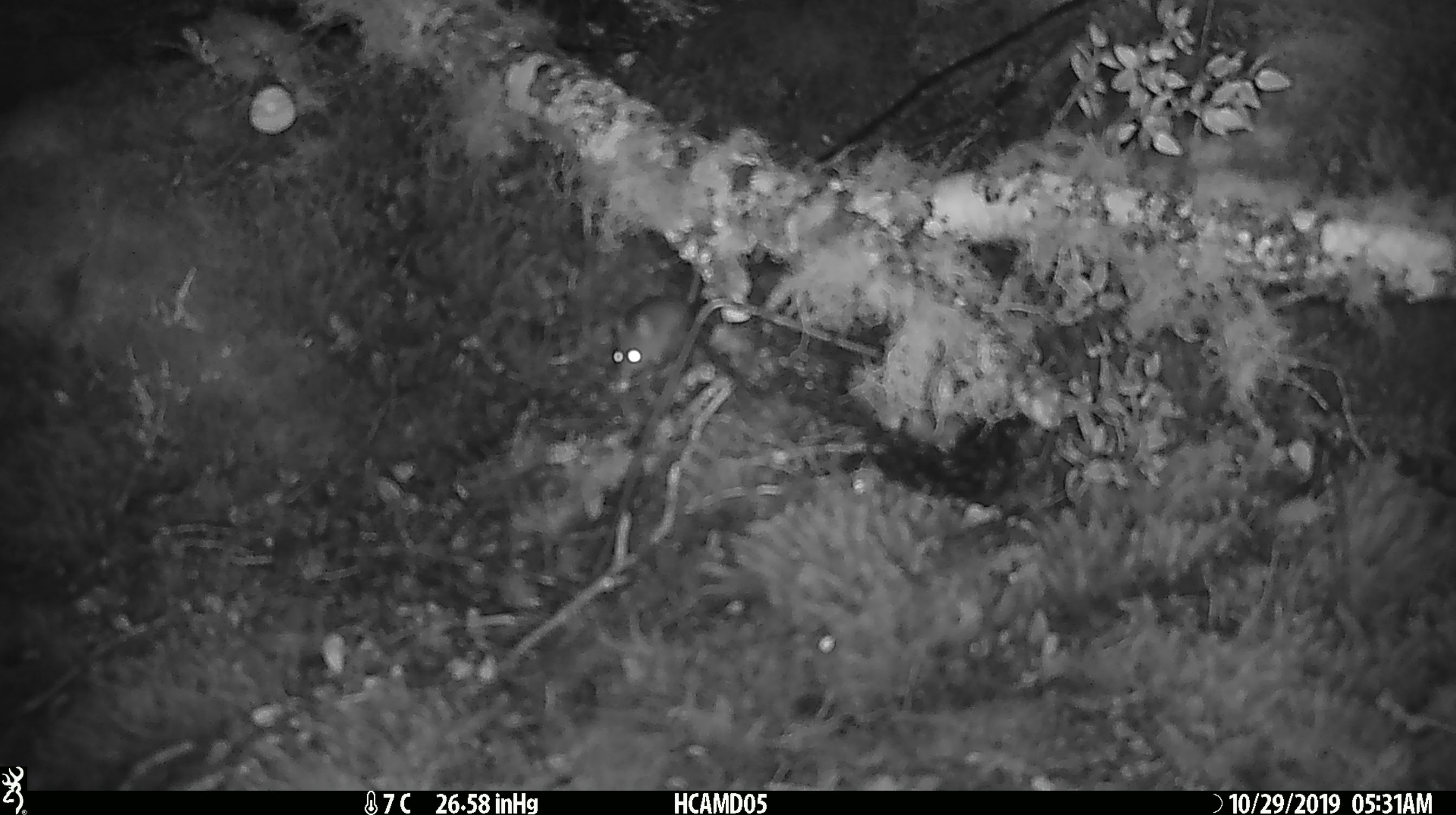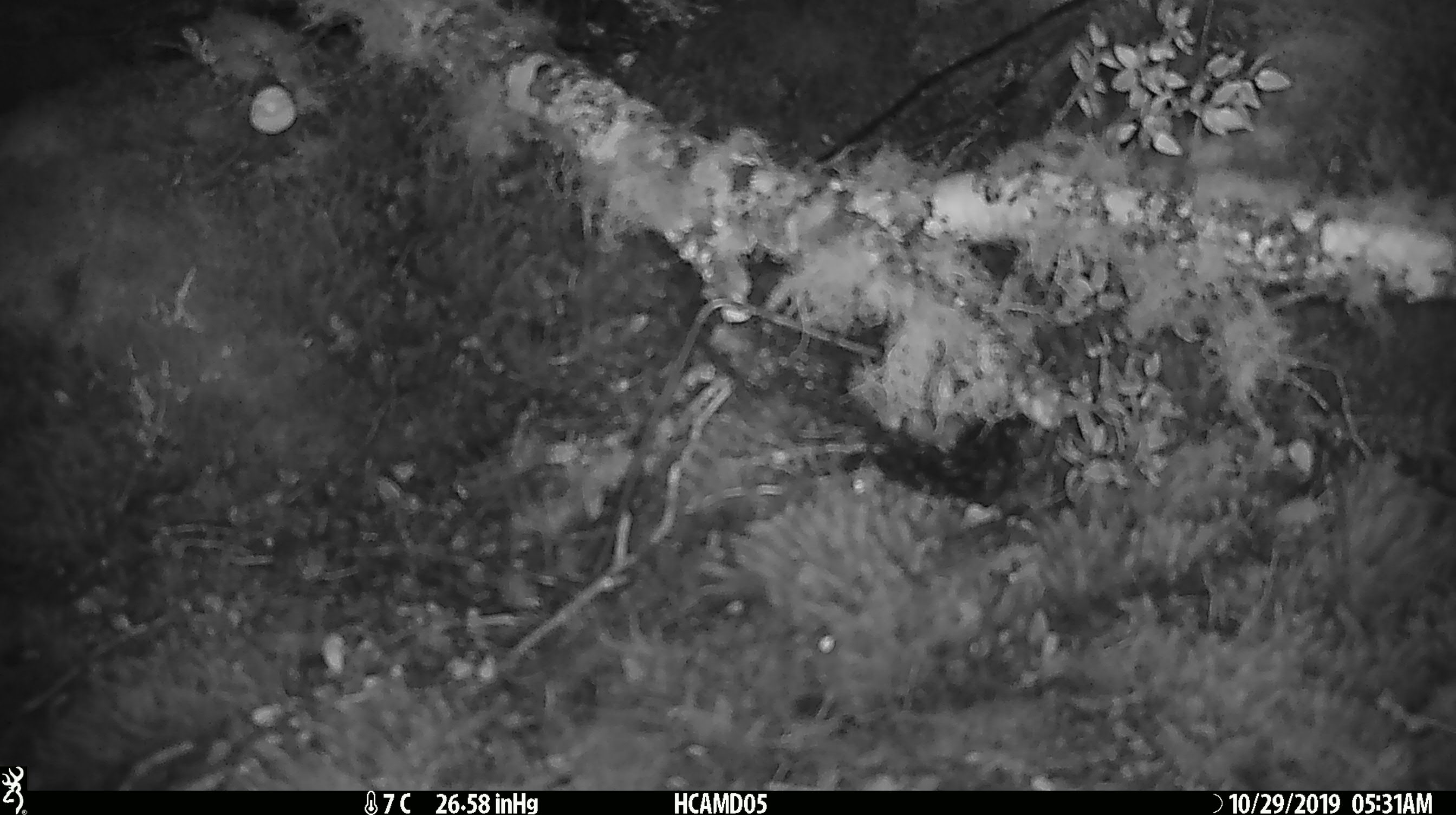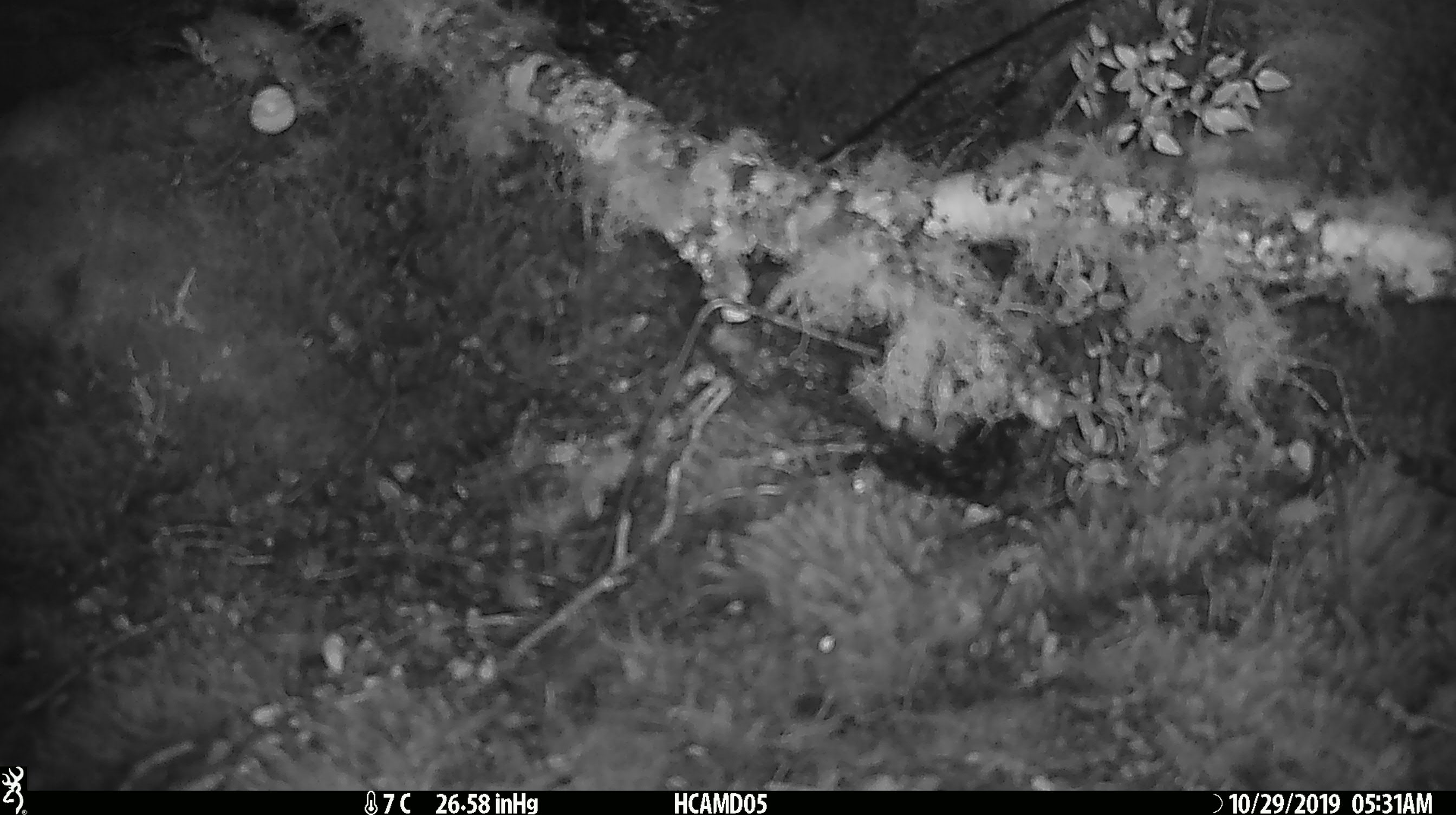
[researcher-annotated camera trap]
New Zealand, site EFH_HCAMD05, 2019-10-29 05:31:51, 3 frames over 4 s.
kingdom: Animalia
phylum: Chordata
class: Mammalia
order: Rodentia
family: Muridae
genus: Mus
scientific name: Mus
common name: mouse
Mouse (Mus).